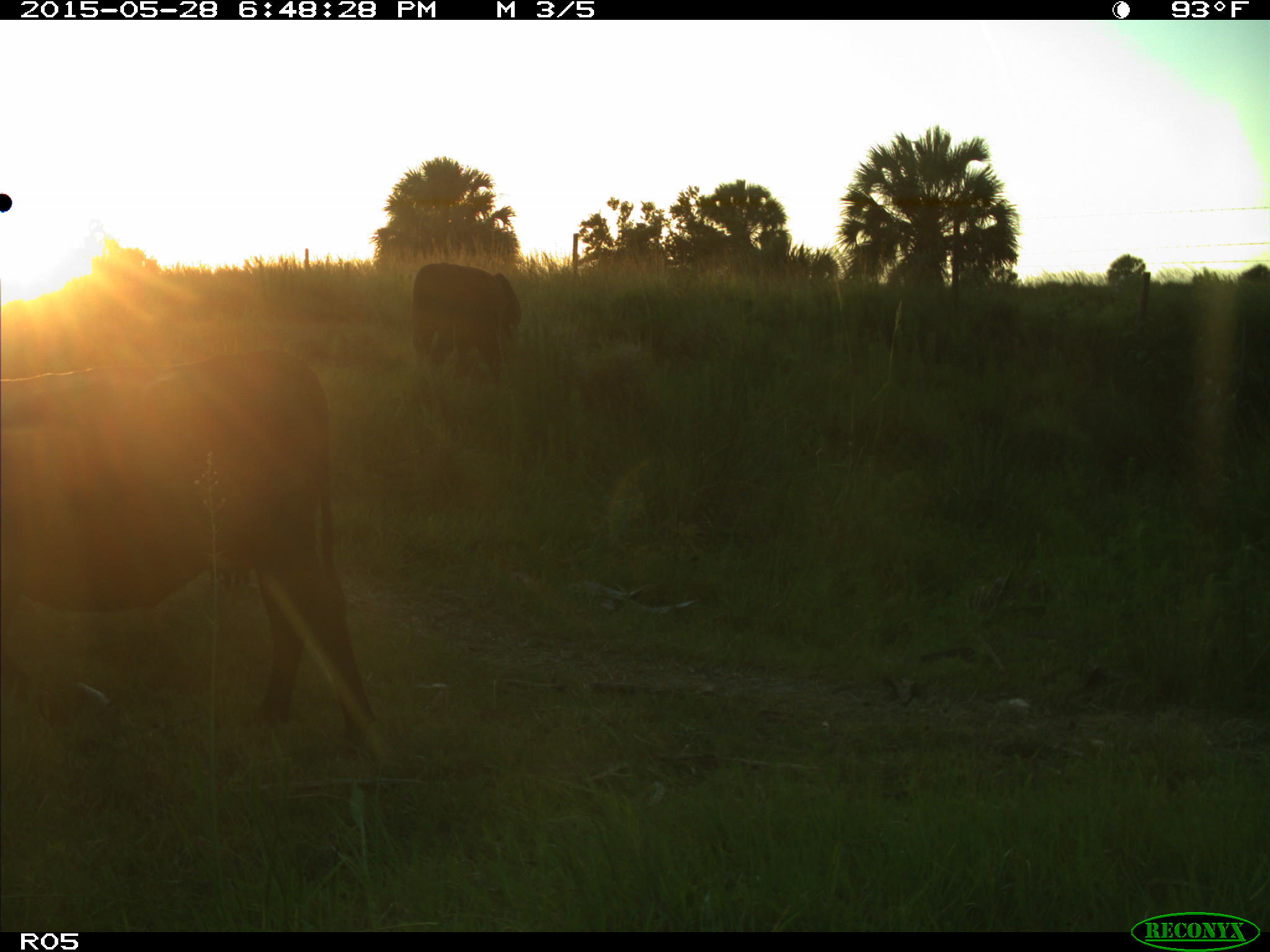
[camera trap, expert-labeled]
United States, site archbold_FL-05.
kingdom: Animalia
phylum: Chordata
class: Mammalia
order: Artiodactyla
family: Bovidae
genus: Bos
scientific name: Bos taurus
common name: domestic cow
Bos taurus (domestic cow).